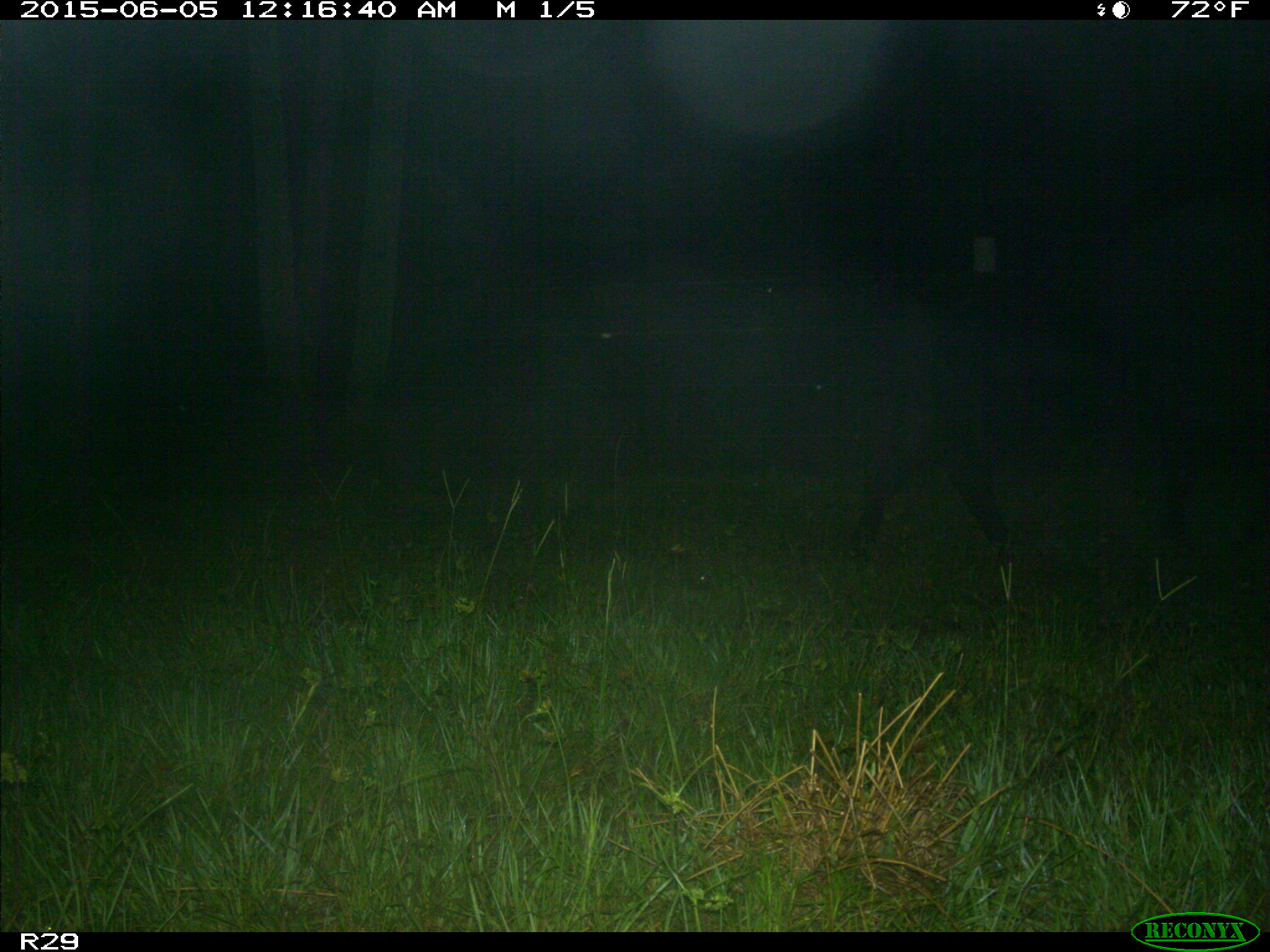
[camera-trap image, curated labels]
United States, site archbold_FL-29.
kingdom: Animalia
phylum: Chordata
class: Mammalia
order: Artiodactyla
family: Bovidae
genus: Bos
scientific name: Bos taurus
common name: domestic cow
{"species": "Bos taurus (domestic cow)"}